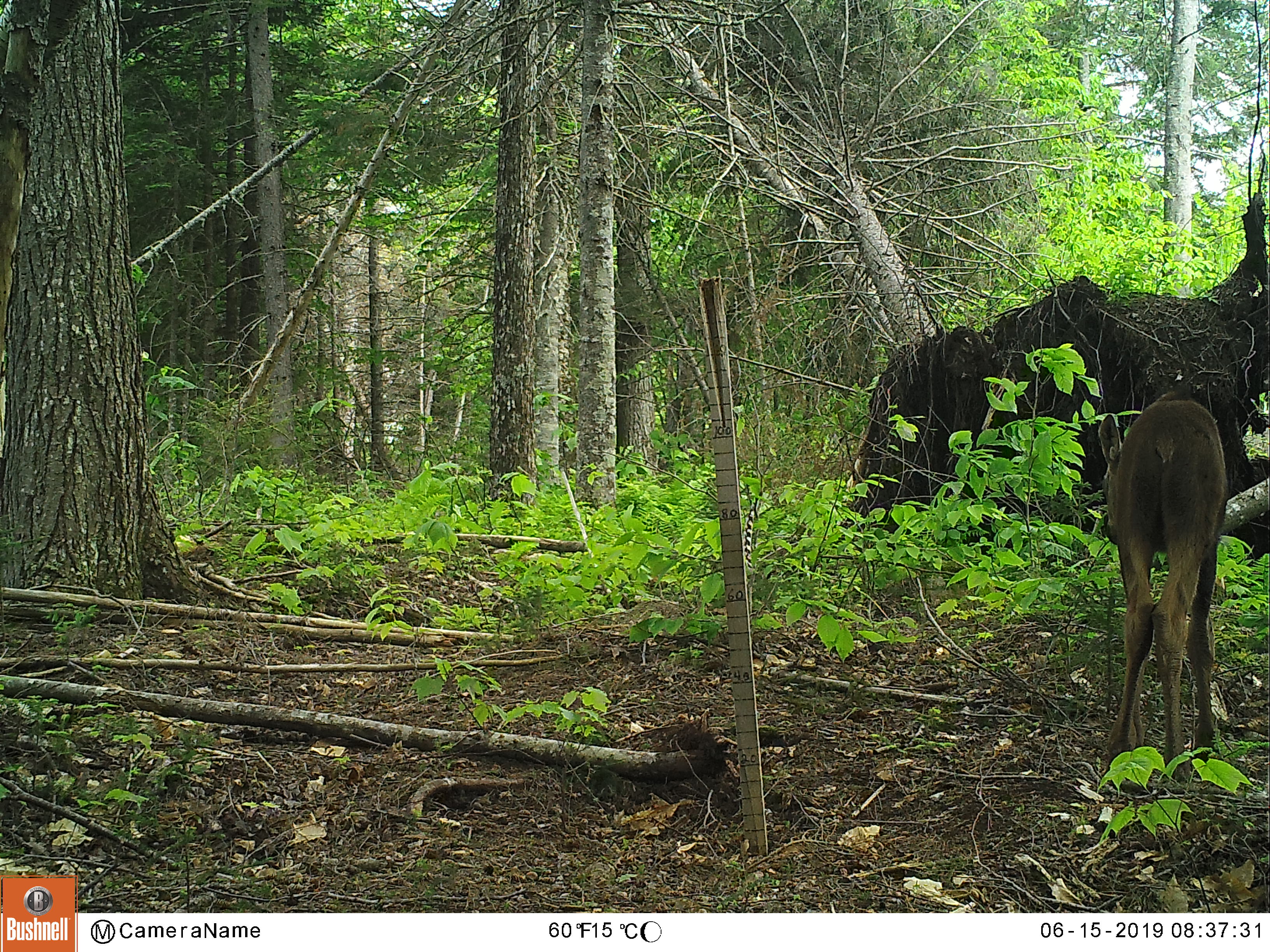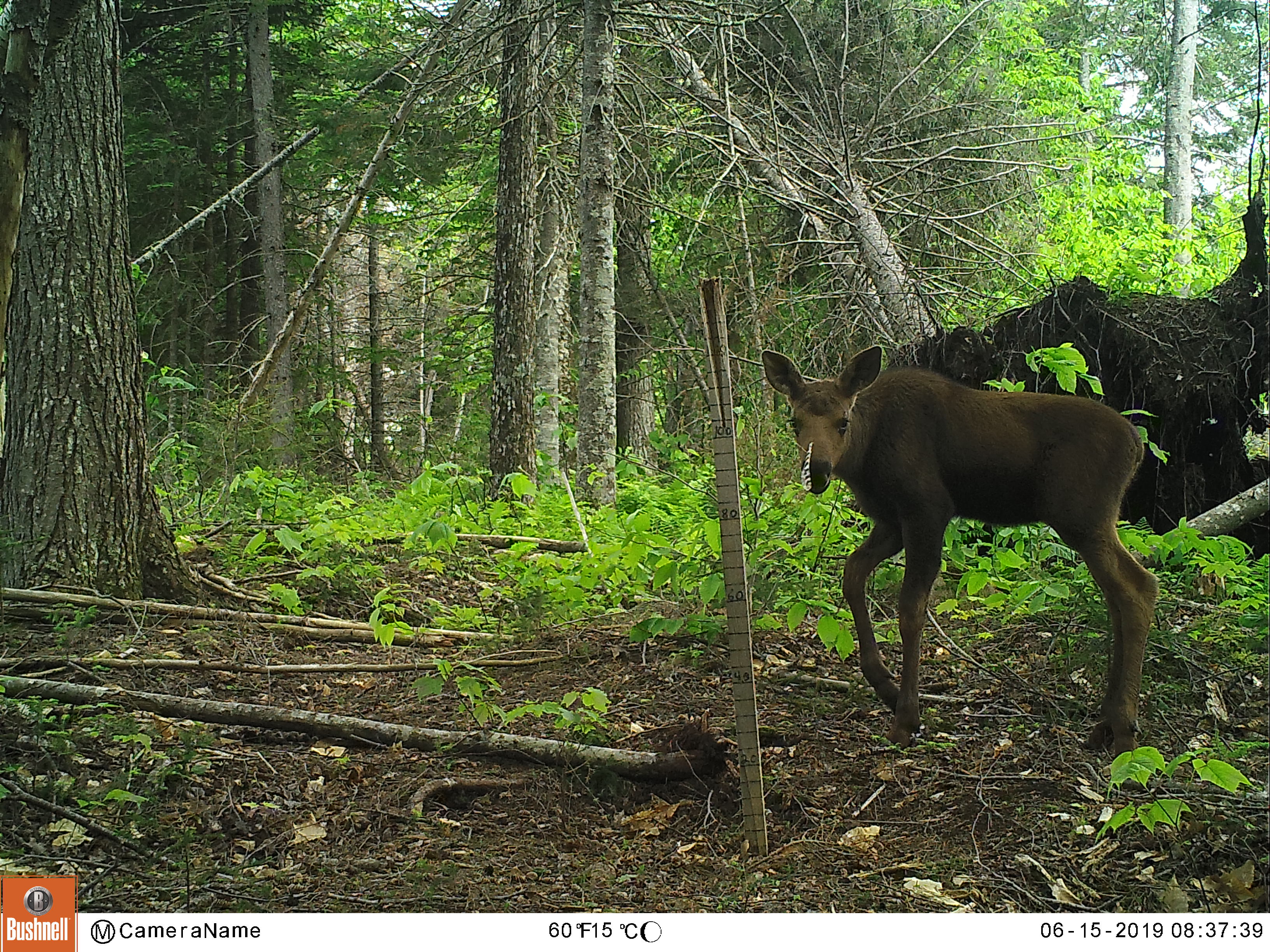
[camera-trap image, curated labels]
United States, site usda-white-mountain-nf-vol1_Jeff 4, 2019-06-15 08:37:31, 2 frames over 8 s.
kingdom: Animalia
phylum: Chordata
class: Mammalia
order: Artiodactyla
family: Cervidae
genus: Alces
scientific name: Alces alces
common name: moose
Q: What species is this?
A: Moose (Alces alces).